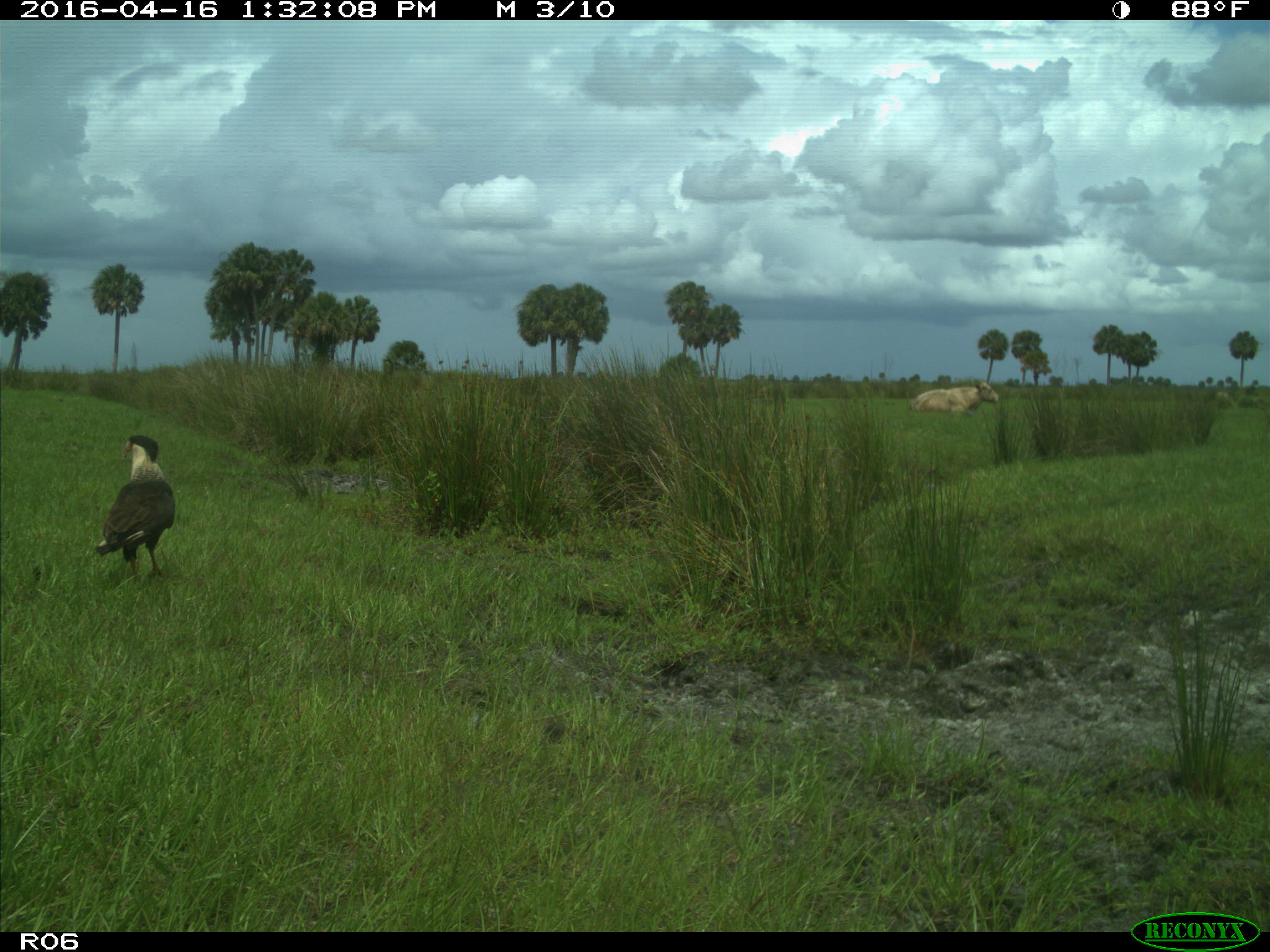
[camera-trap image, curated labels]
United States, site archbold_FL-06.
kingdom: Animalia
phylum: Chordata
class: Mammalia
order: Artiodactyla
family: Bovidae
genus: Bos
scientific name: Bos taurus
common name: domestic cow